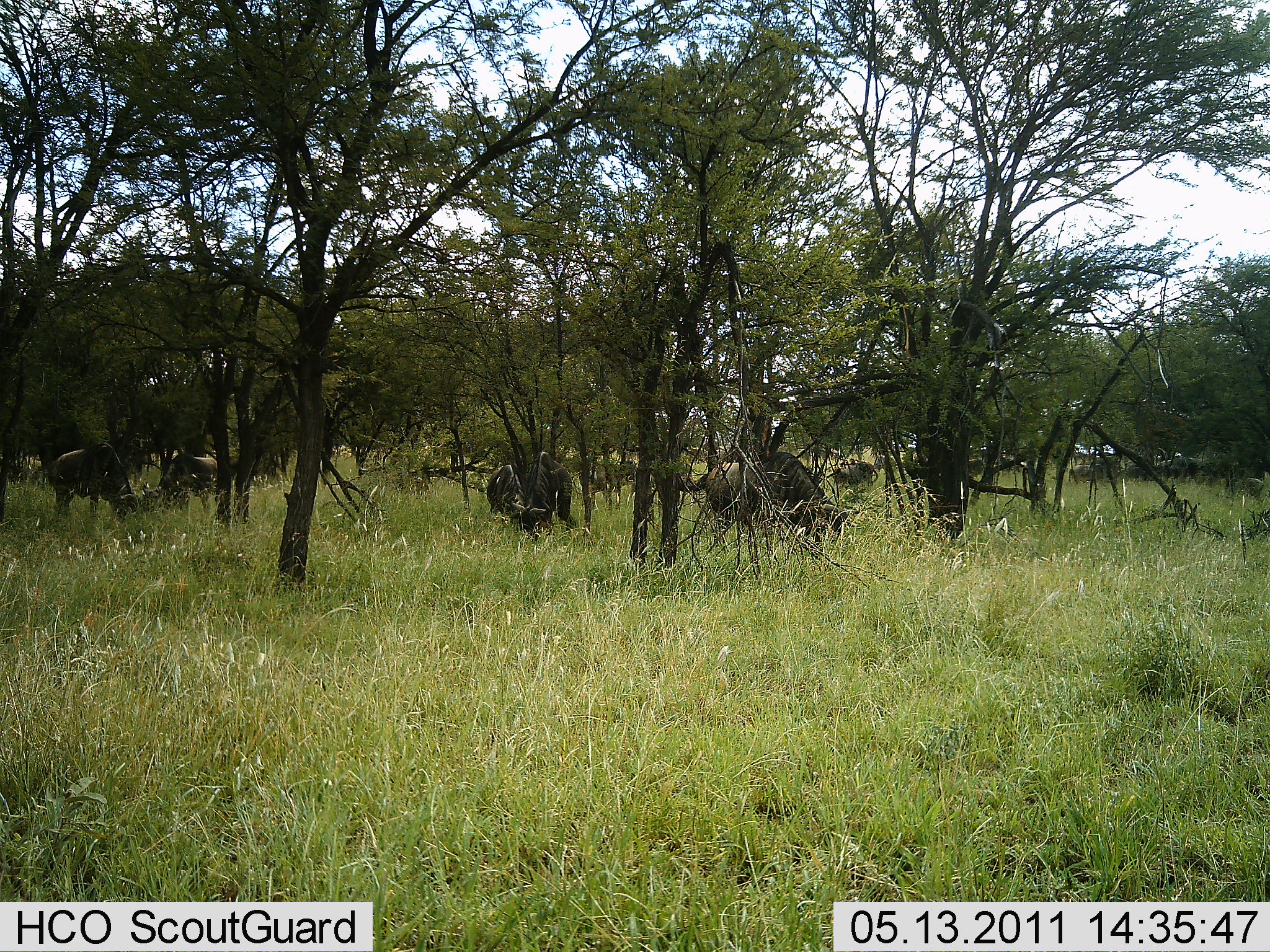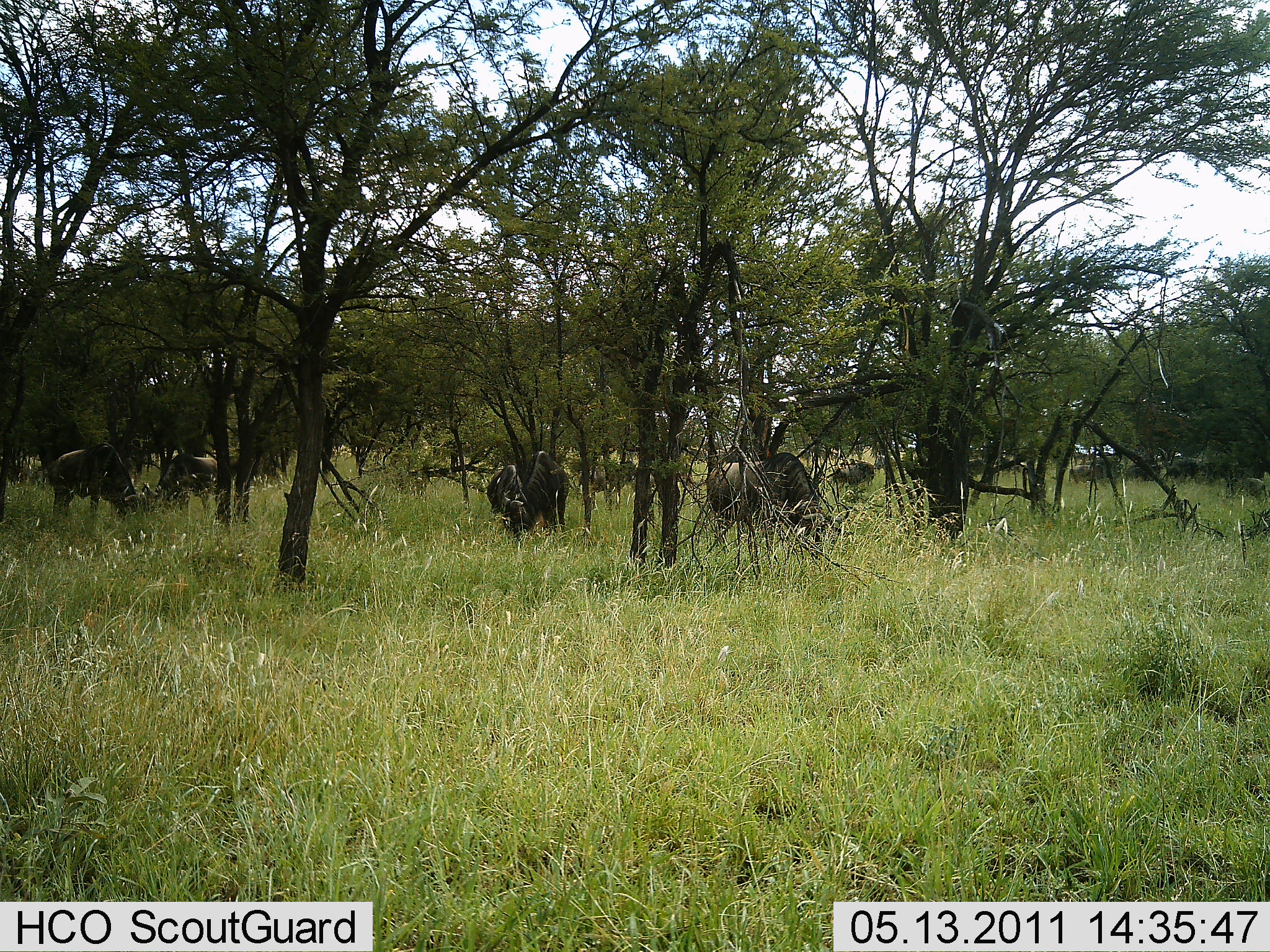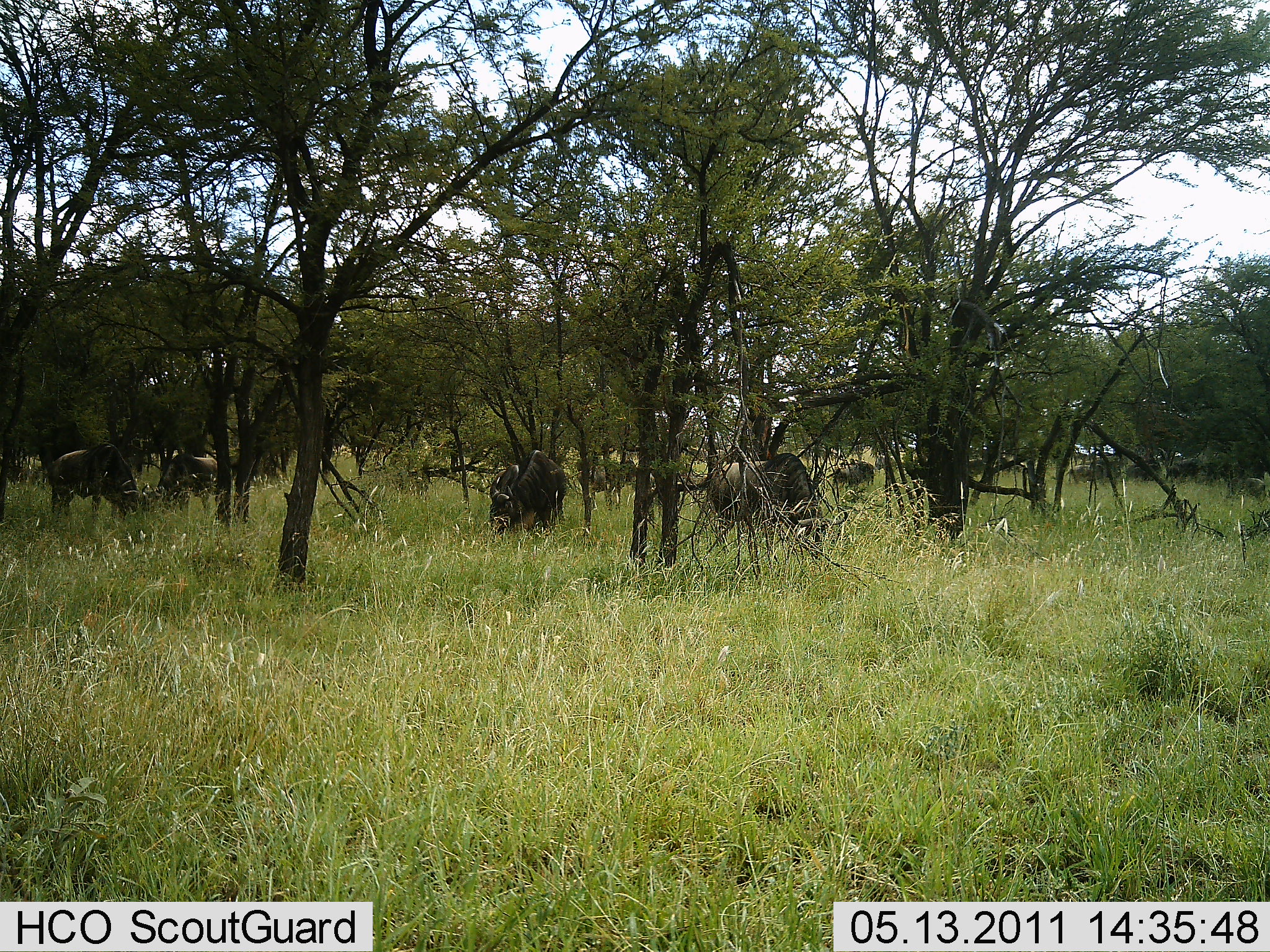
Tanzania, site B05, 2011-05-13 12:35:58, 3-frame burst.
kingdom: Animalia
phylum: Chordata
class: Mammalia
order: Artiodactyla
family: Bovidae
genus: Connochaetes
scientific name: Connochaetes taurinus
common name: blue wildebeest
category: wildebeest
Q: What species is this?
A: Wildebeest (blue wildebeest) (Connochaetes taurinus).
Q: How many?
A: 6.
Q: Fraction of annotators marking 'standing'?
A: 45%.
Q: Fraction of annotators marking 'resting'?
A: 0%.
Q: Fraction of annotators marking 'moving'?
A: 18%.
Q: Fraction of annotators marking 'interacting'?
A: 0%.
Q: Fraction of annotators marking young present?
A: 0%.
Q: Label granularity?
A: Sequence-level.